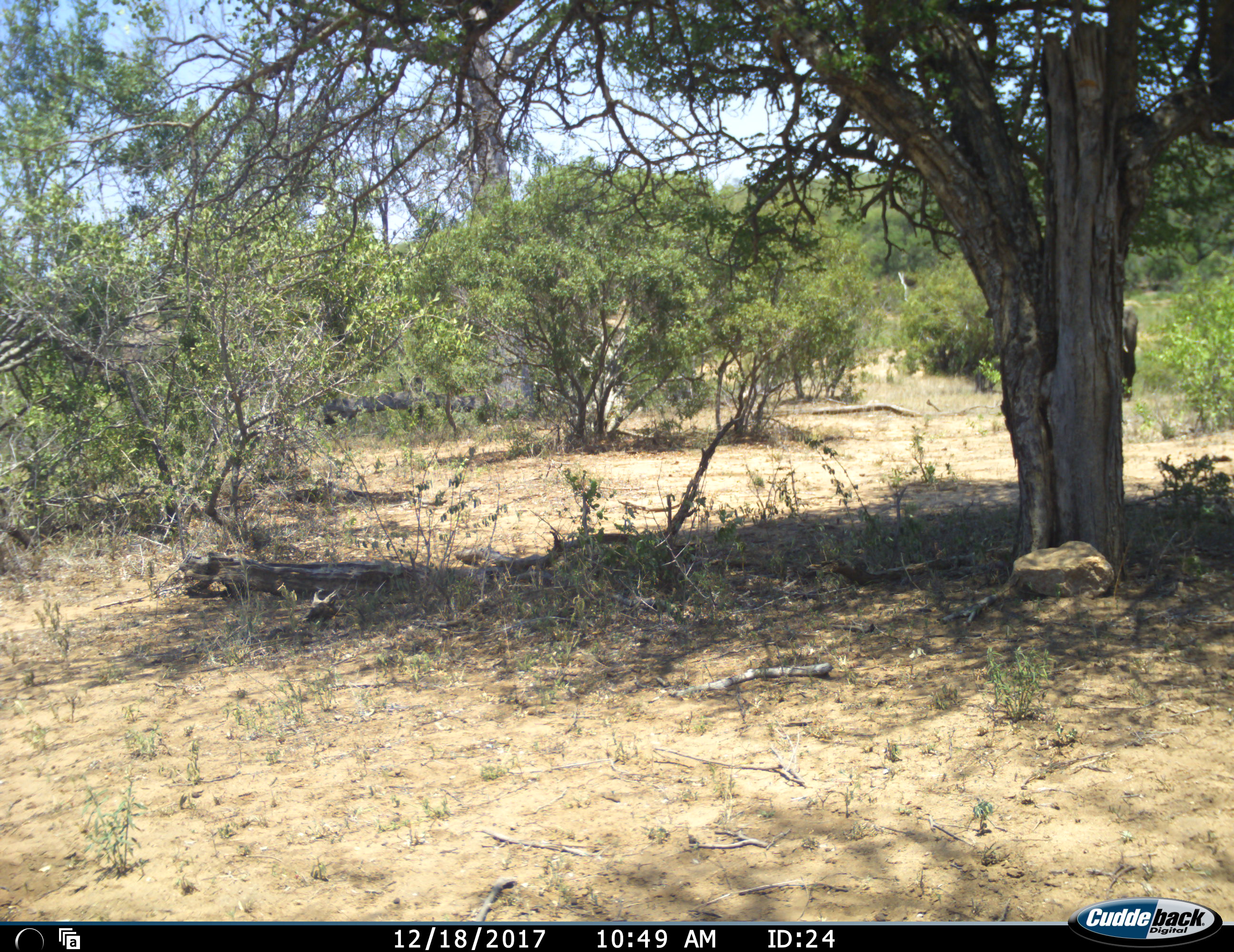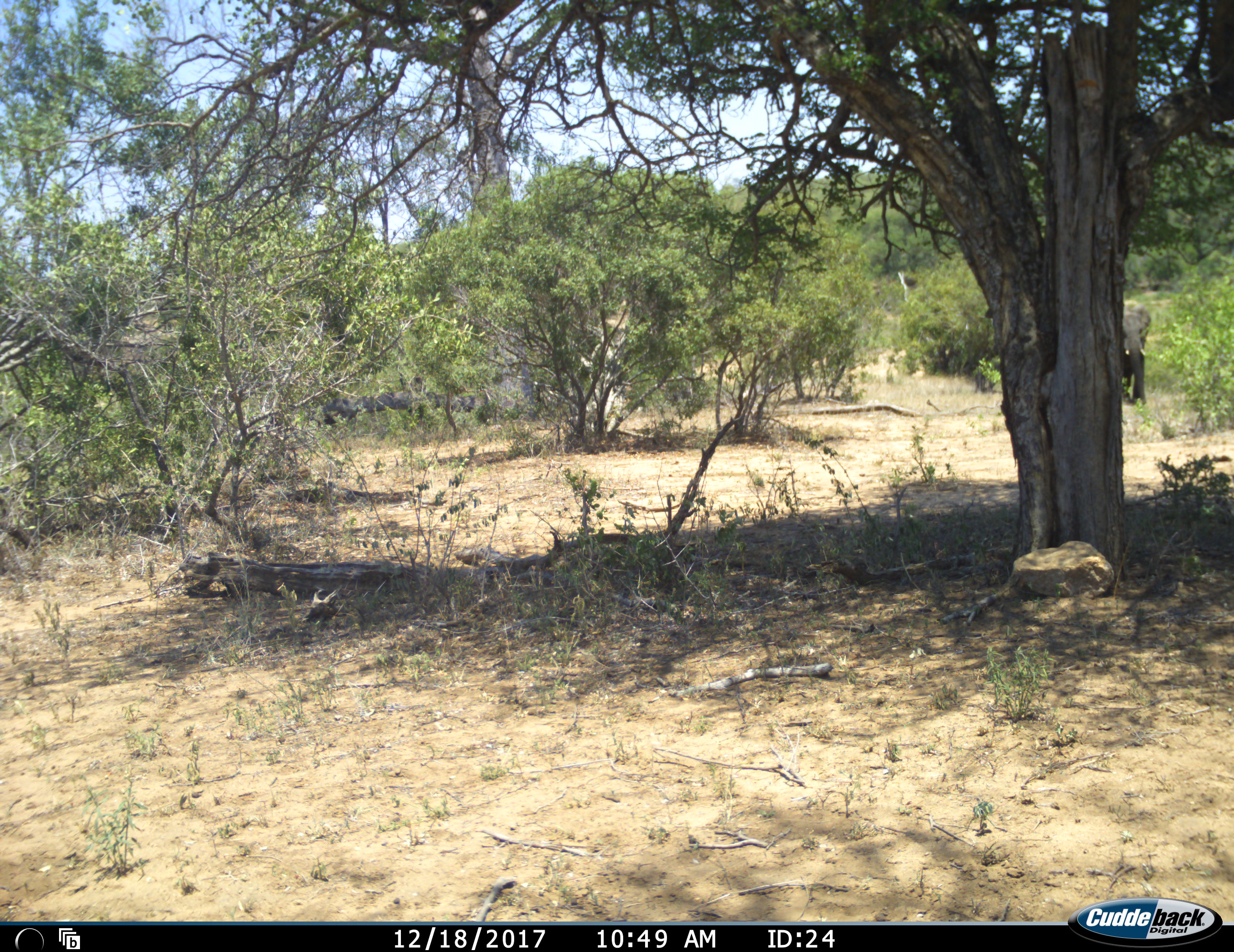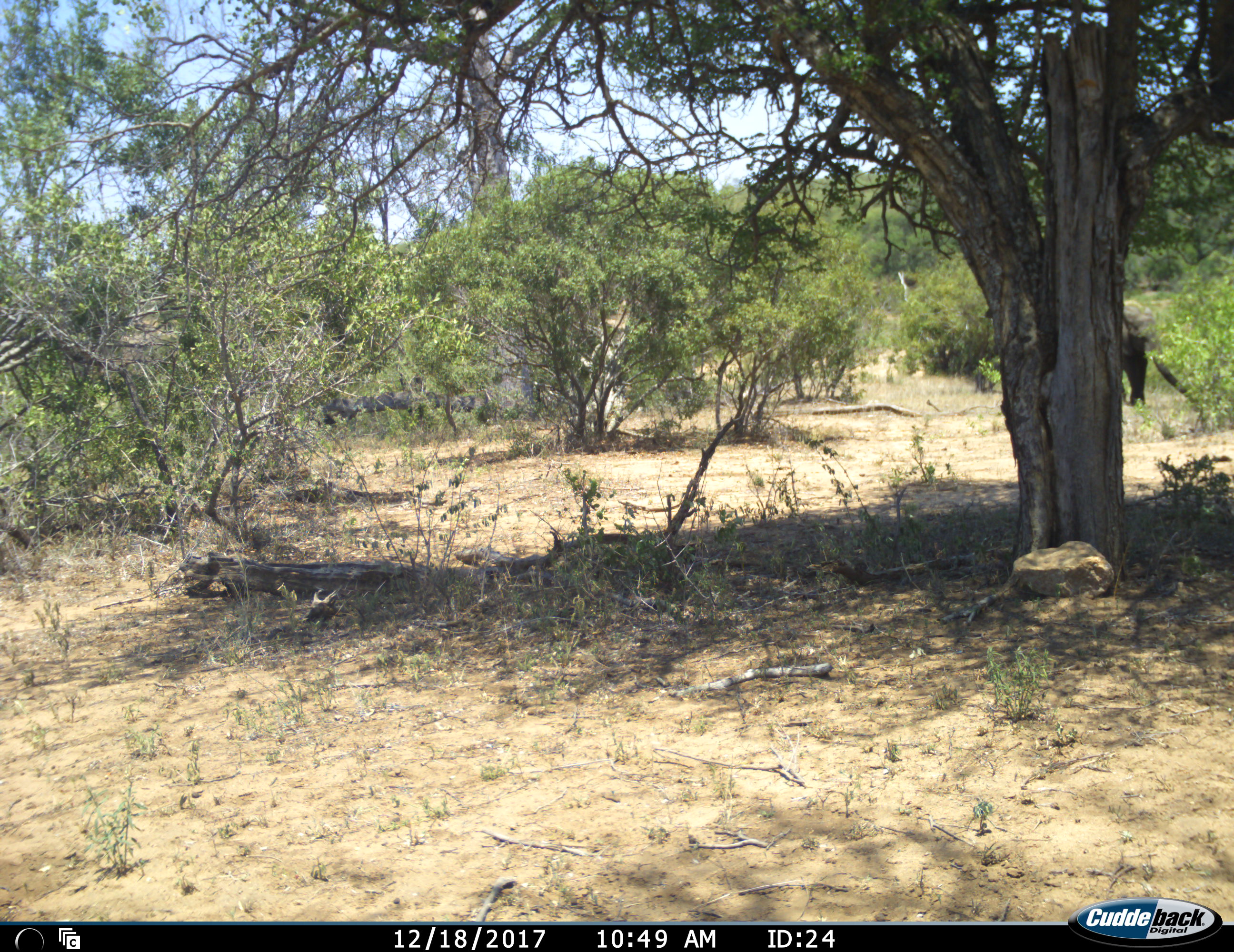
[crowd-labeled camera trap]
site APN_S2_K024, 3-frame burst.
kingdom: Animalia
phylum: Chordata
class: Mammalia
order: Proboscidea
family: Elephantidae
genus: Loxodonta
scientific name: Loxodonta africana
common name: african bush elephant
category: elephant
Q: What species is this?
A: Elephant (african bush elephant) (Loxodonta africana).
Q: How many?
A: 1.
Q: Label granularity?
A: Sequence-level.